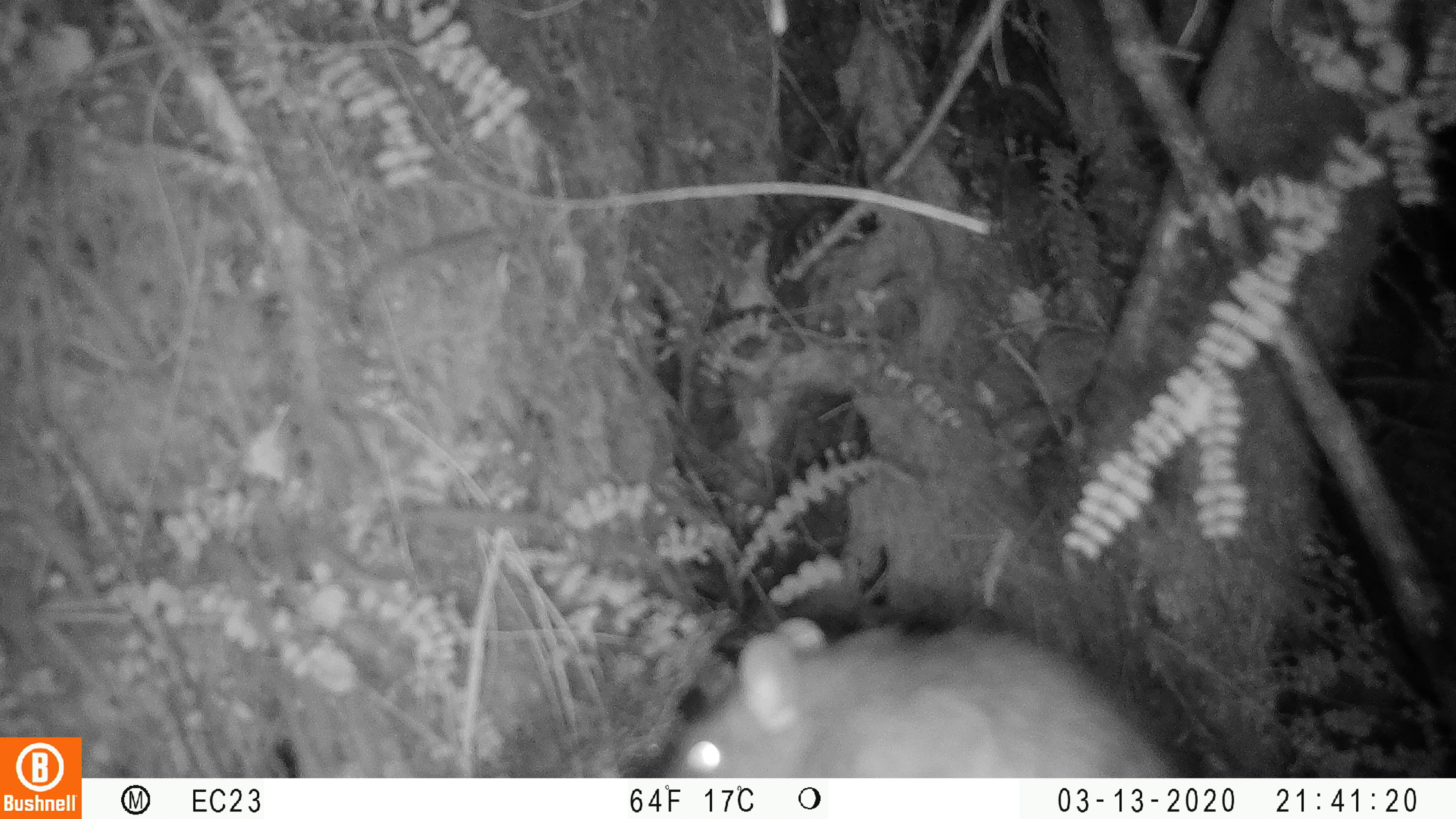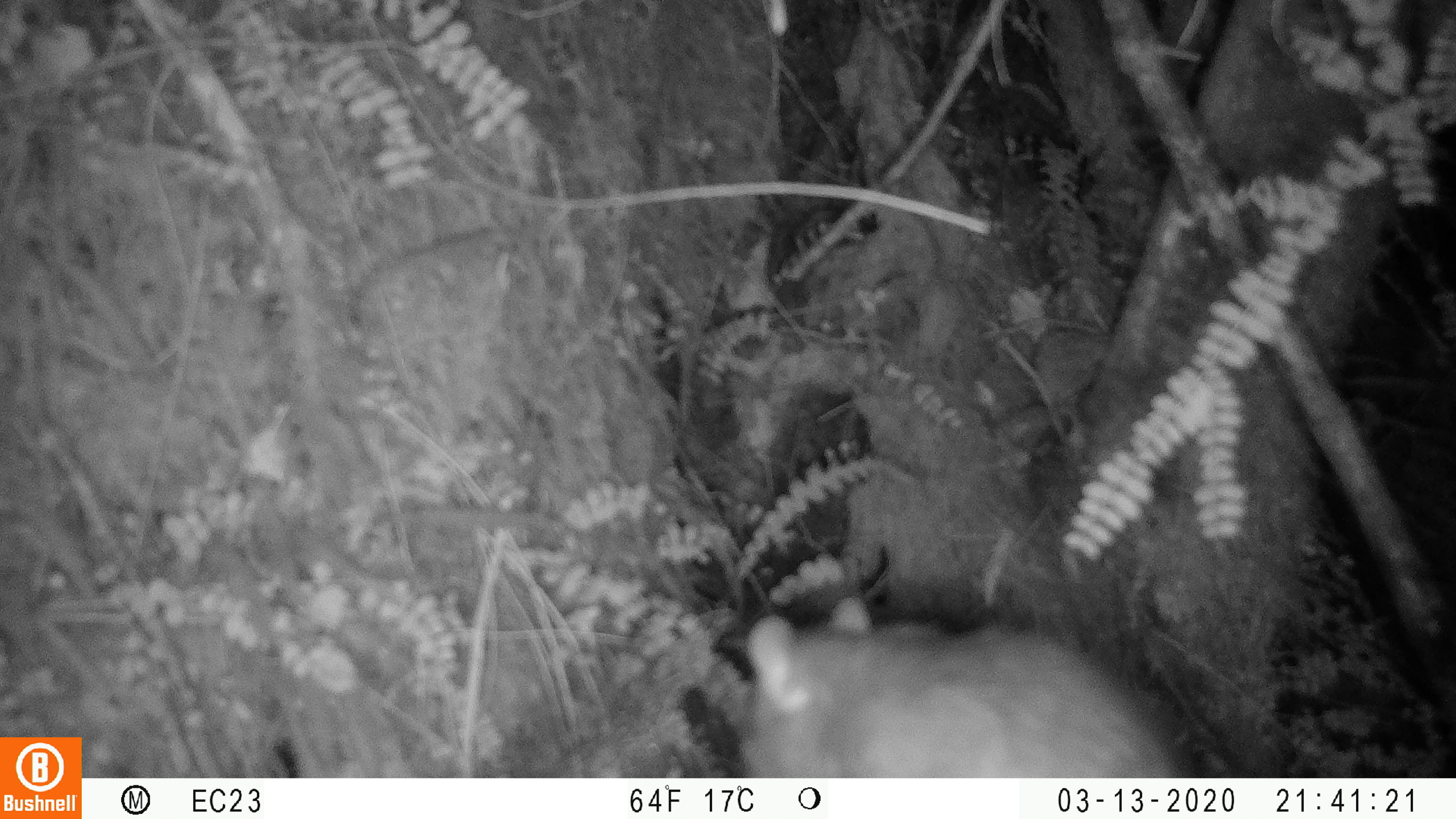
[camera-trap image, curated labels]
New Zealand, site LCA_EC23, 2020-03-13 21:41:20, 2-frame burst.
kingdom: Animalia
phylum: Chordata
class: Mammalia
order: Rodentia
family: Muridae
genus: Rattus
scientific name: Rattus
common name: rat